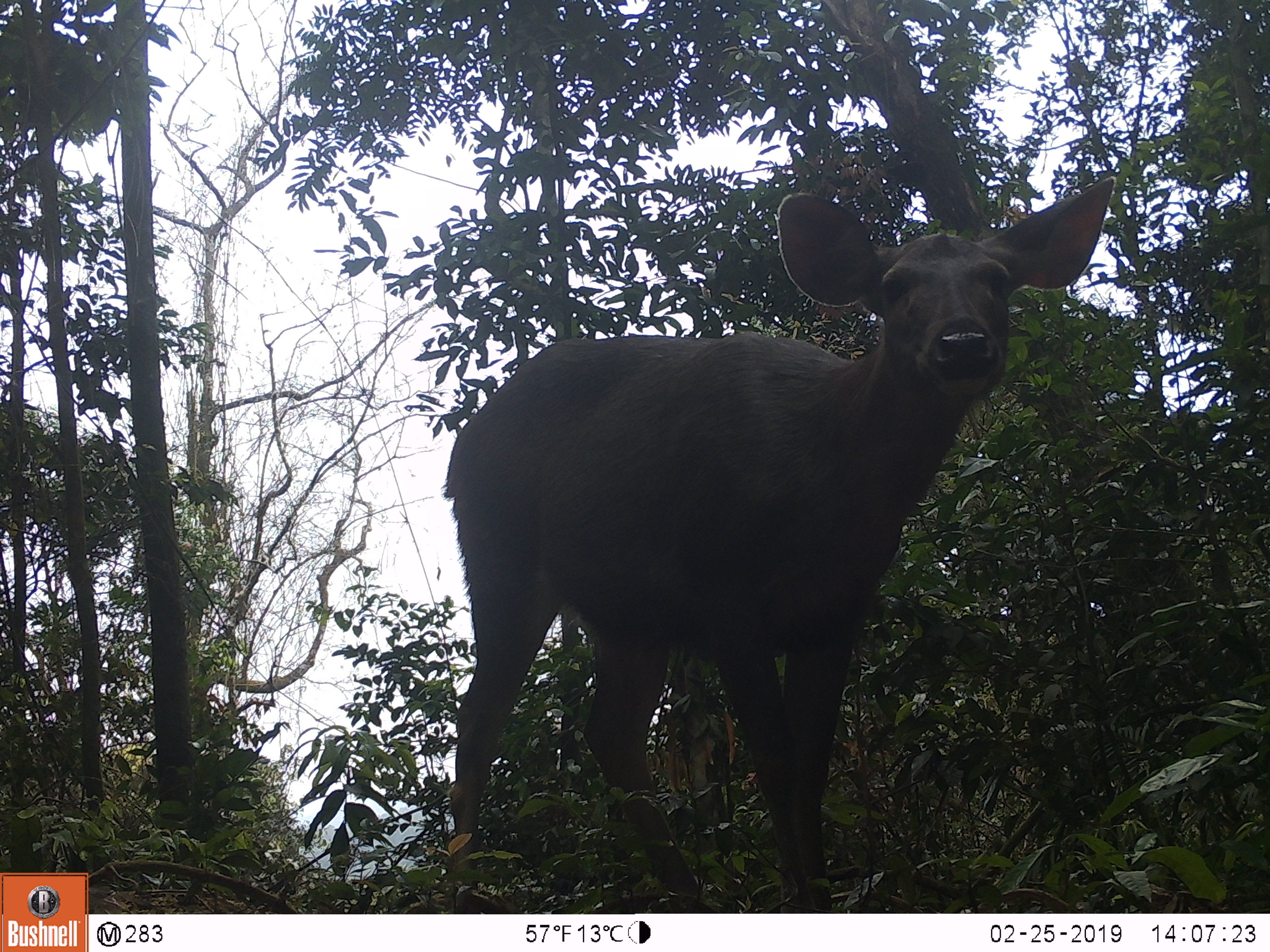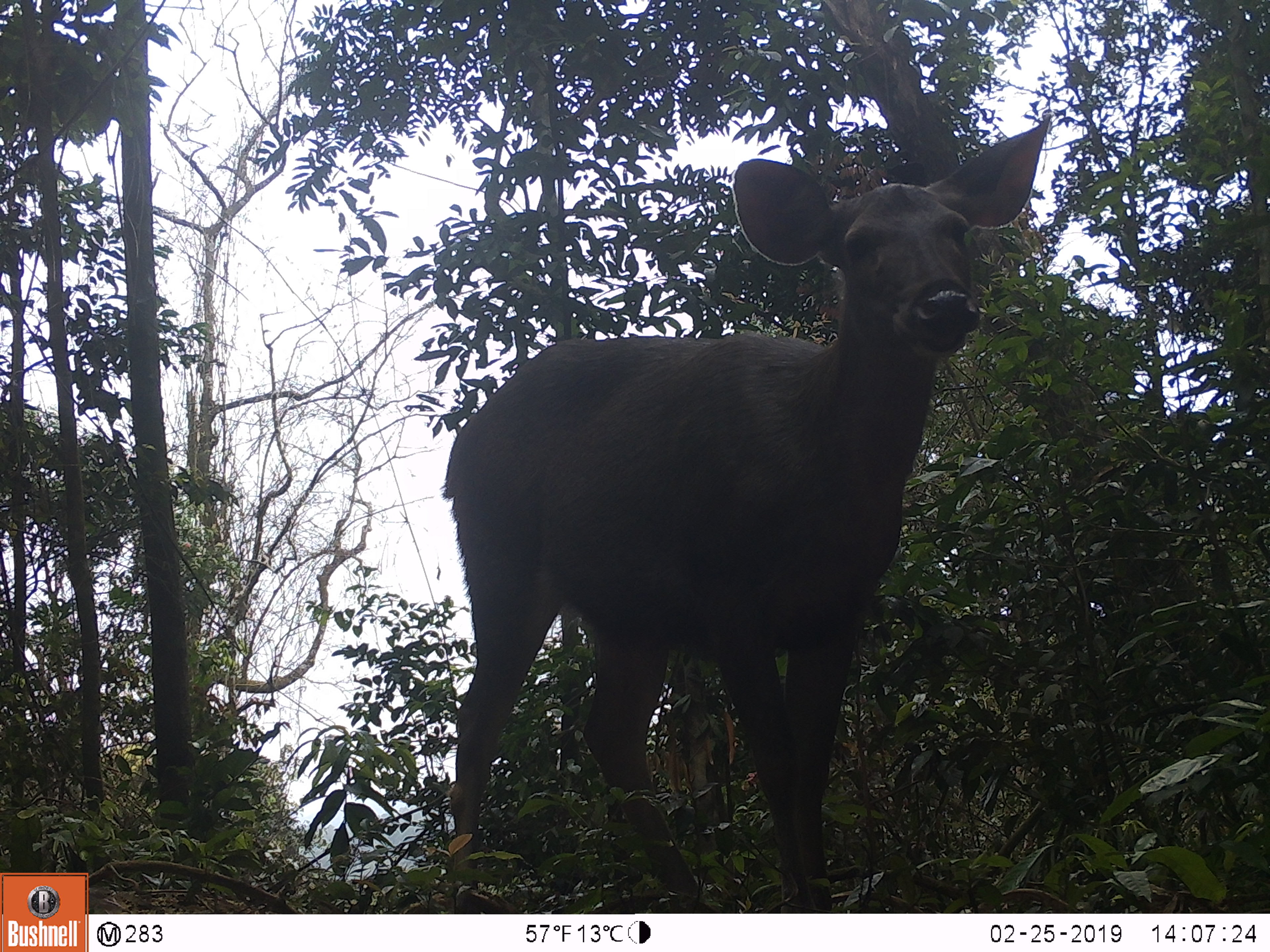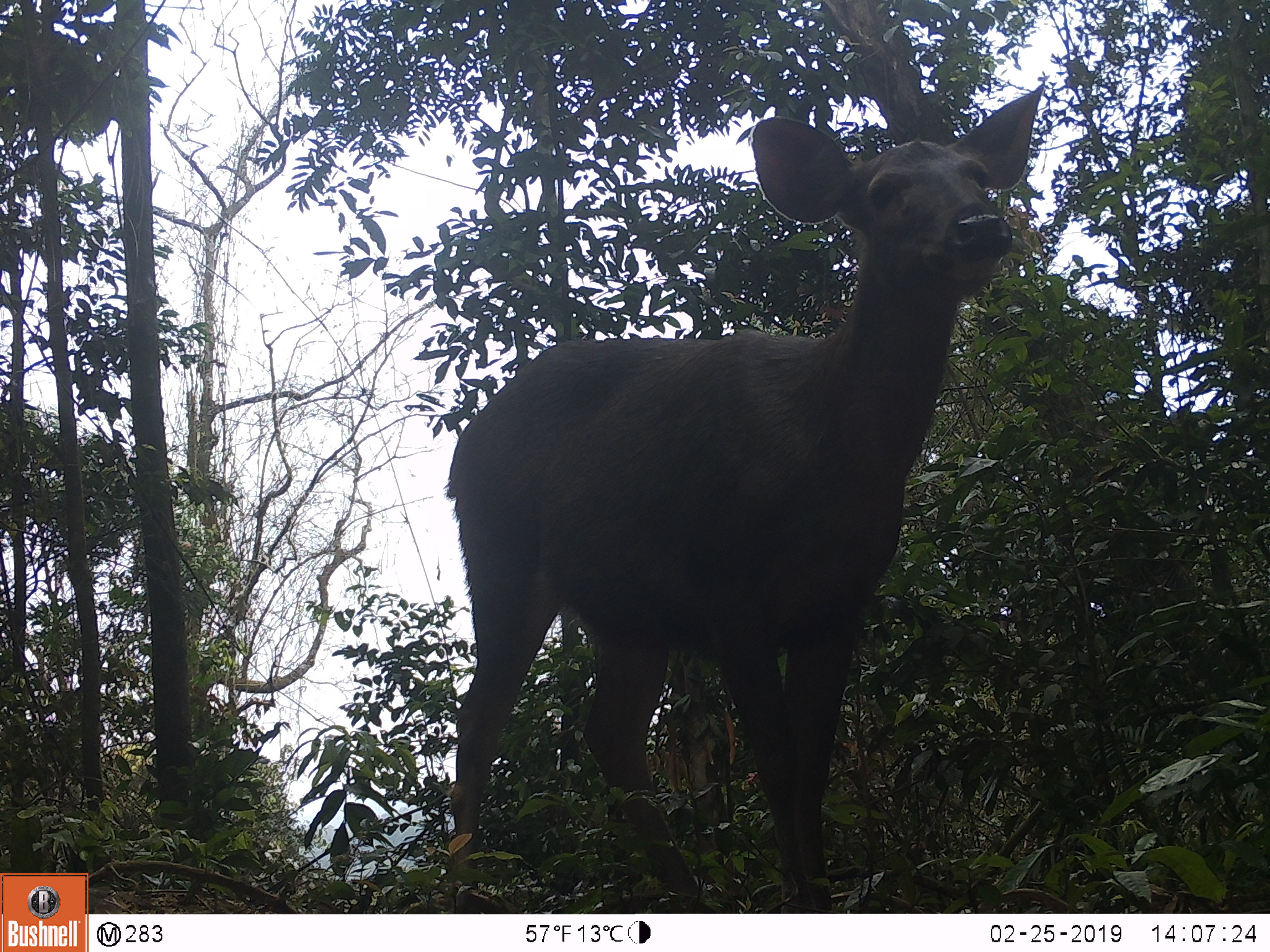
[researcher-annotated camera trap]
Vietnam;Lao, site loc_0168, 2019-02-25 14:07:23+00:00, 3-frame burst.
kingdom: Animalia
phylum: Chordata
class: Mammalia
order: Artiodactyla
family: Cervidae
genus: Rusa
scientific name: Rusa unicolor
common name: sambar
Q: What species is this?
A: Sambar (Rusa unicolor).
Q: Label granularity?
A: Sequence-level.